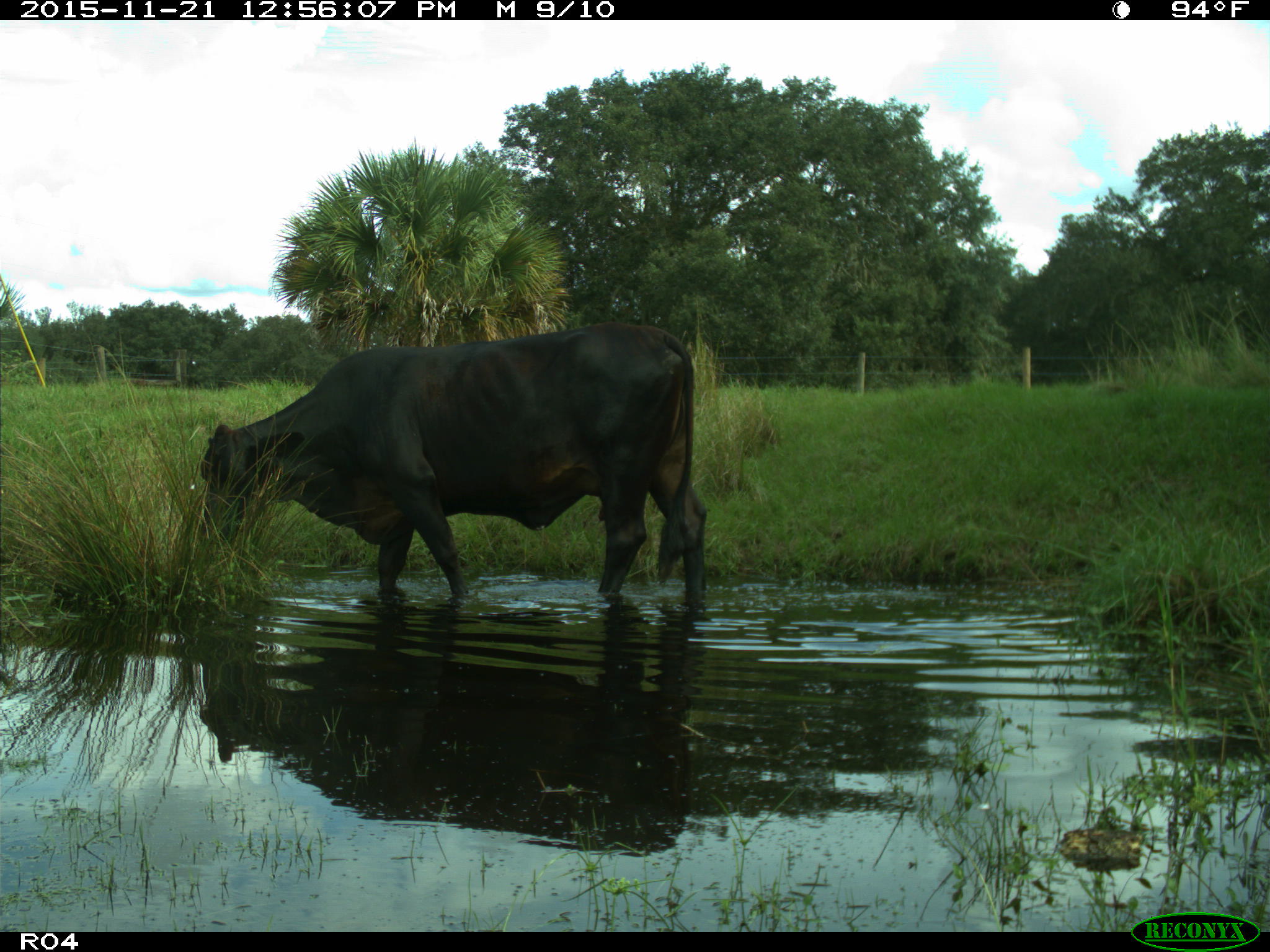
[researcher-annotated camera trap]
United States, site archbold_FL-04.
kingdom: Animalia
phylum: Chordata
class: Mammalia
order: Artiodactyla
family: Bovidae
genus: Bos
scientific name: Bos taurus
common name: domestic cow